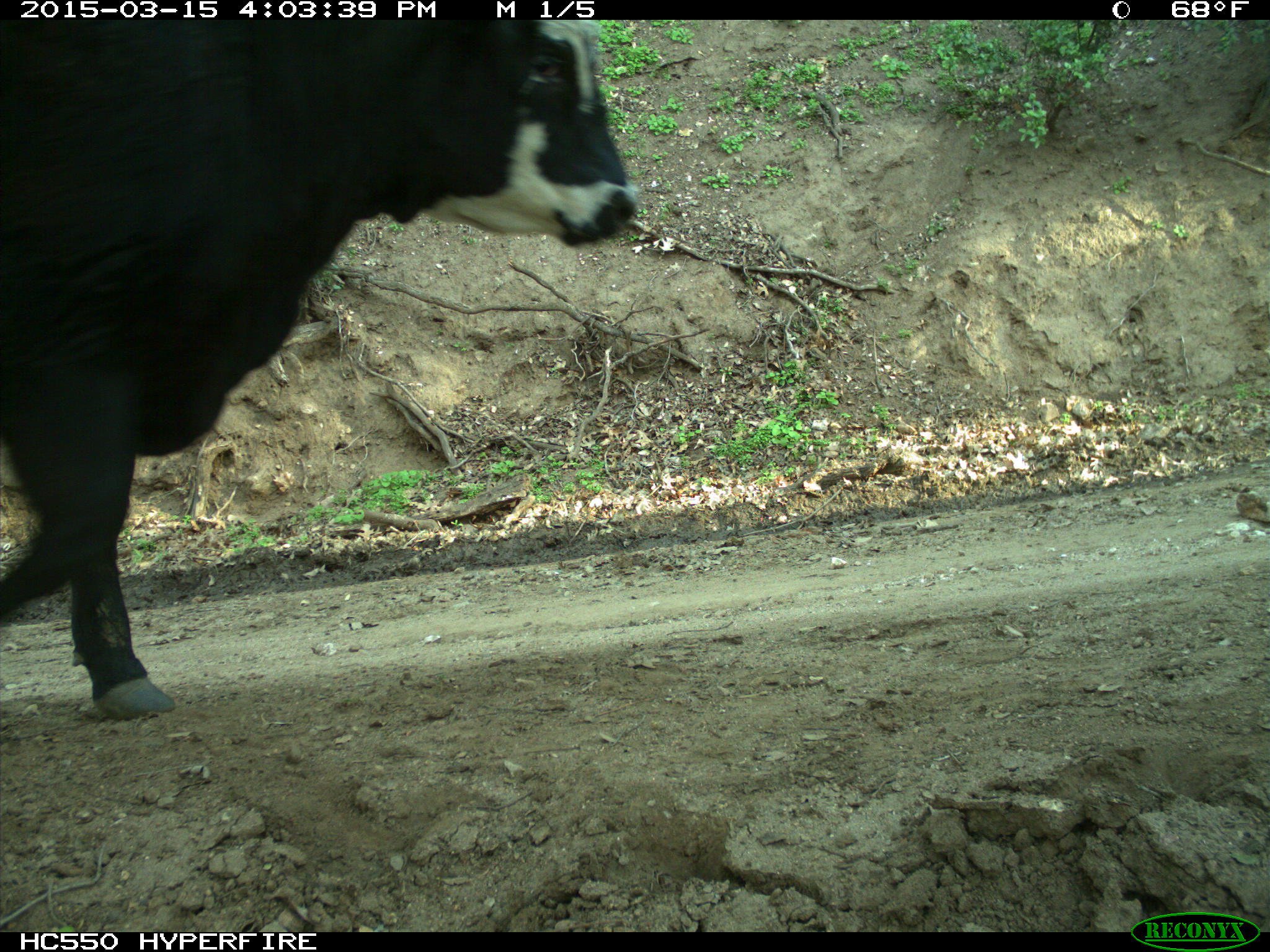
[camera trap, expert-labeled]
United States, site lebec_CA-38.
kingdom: Animalia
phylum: Chordata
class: Mammalia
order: Artiodactyla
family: Bovidae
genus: Bos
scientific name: Bos taurus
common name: domestic cow